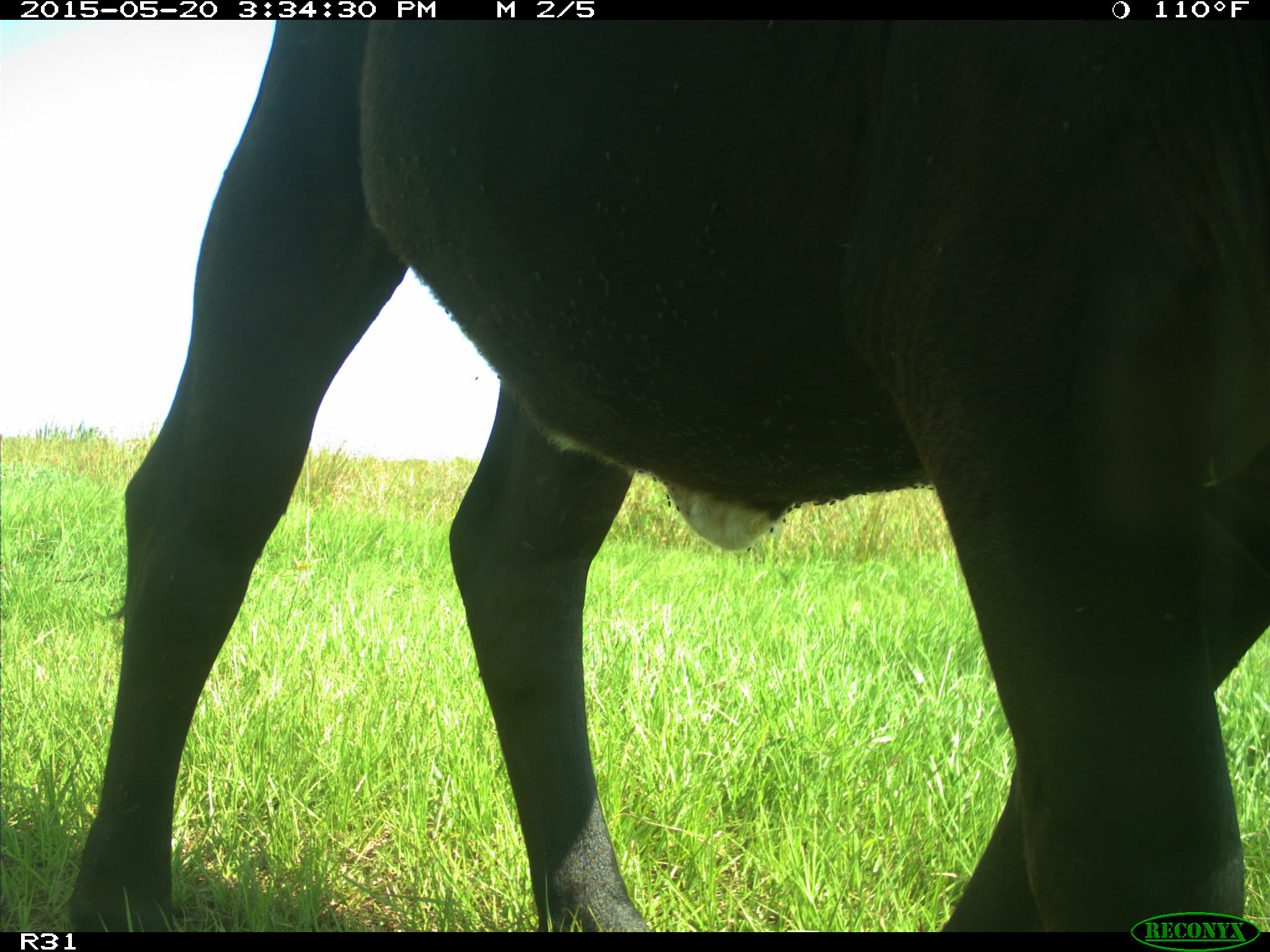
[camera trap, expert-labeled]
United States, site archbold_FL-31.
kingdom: Animalia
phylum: Chordata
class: Mammalia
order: Artiodactyla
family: Bovidae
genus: Bos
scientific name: Bos taurus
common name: domestic cow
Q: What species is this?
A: Bos taurus (domestic cow).